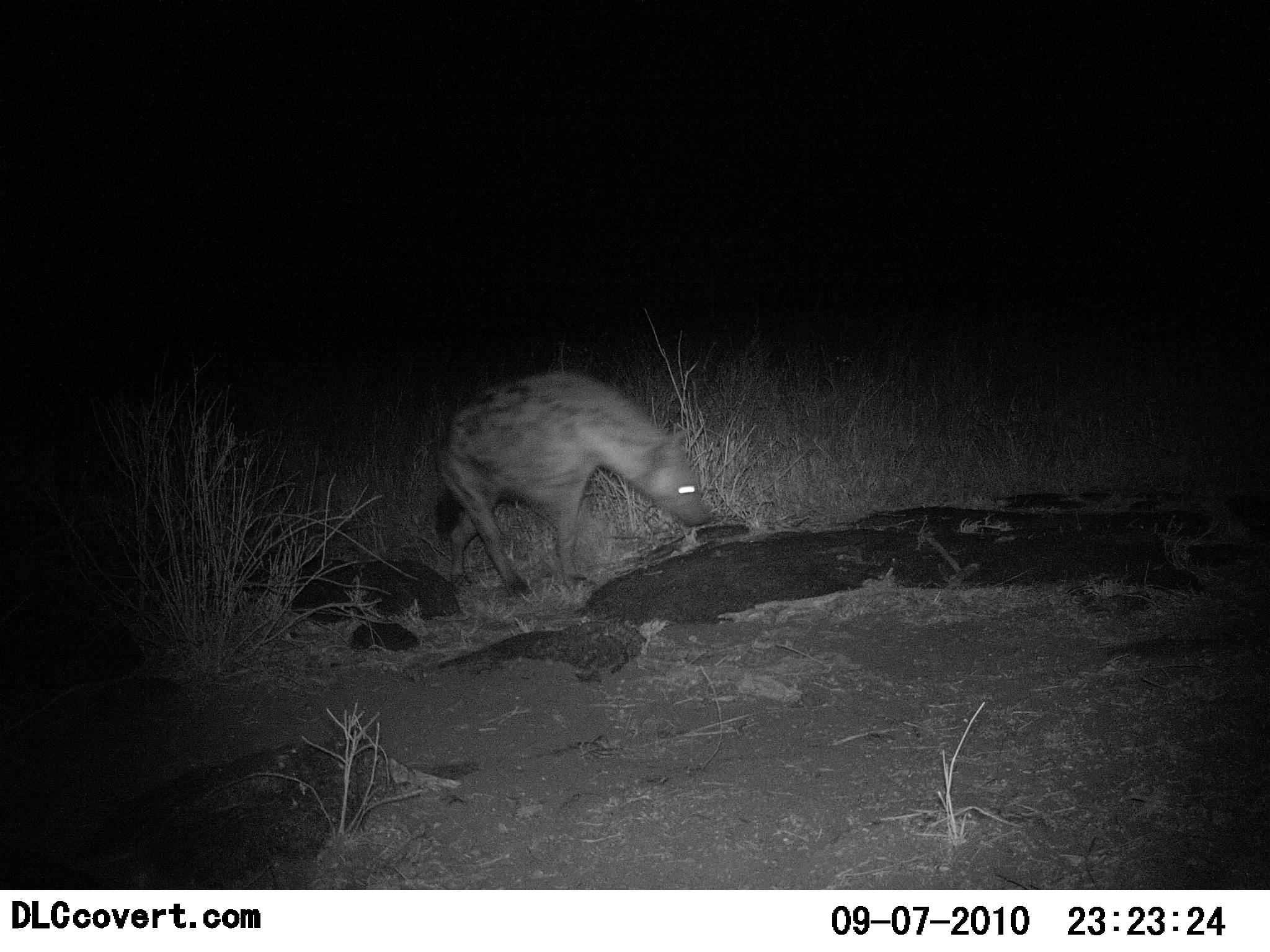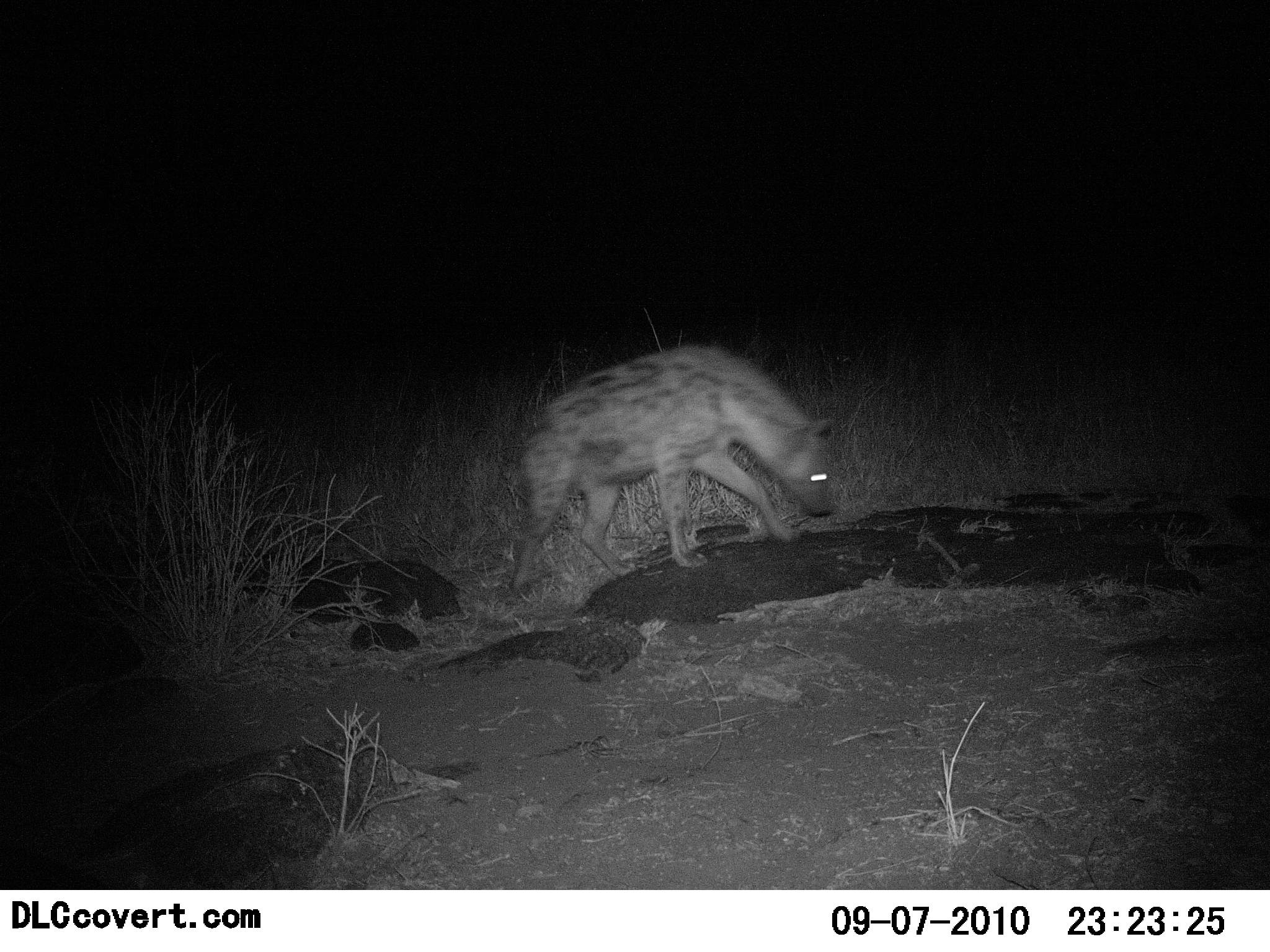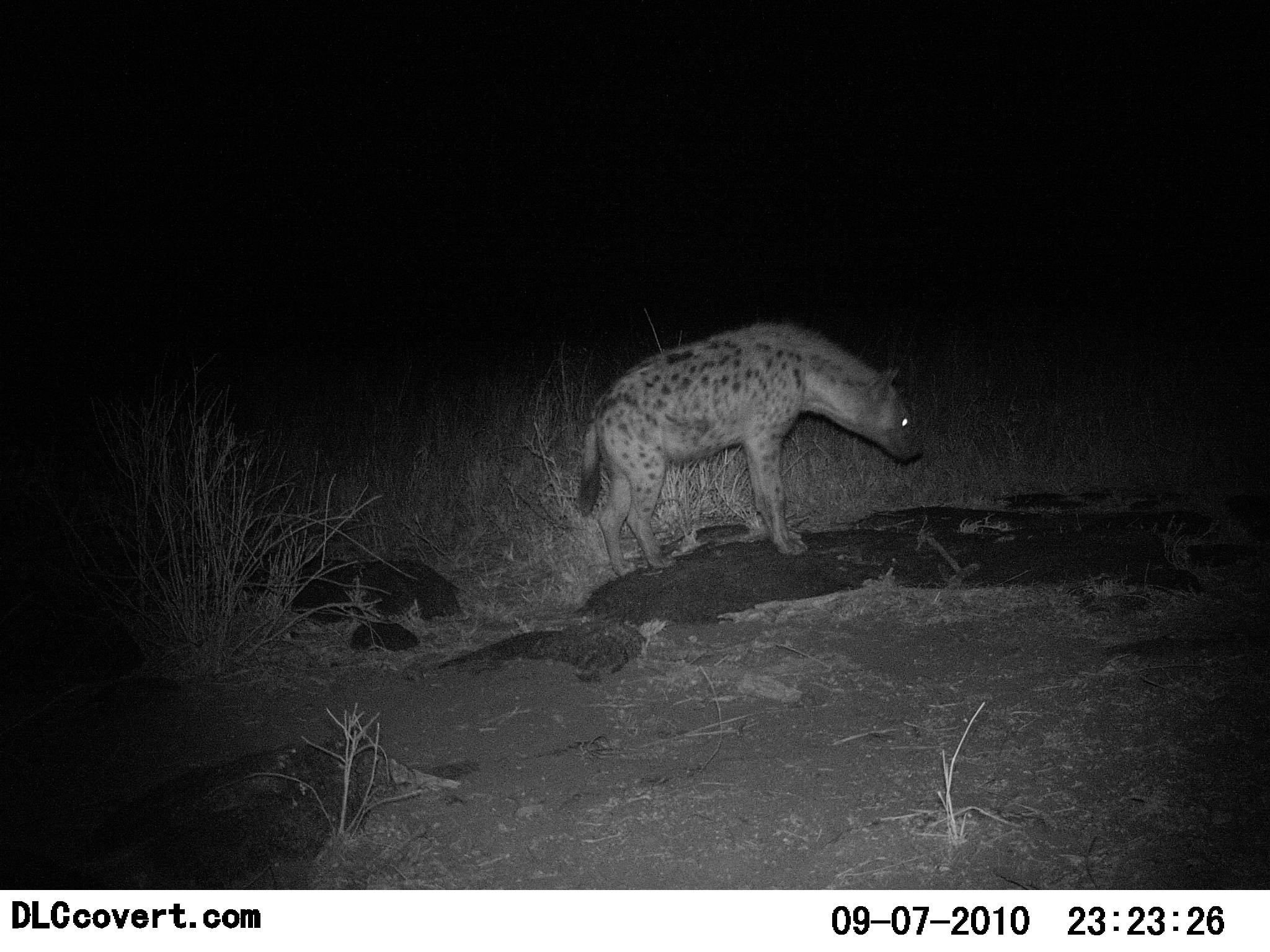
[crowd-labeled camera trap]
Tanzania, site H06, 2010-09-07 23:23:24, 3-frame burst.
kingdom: Animalia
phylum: Chordata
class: Mammalia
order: Carnivora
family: Hyaenidae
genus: Crocuta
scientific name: Crocuta crocuta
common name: spotted hyena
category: hyenaspotted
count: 1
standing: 11%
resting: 0%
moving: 94%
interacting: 0%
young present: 0%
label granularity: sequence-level